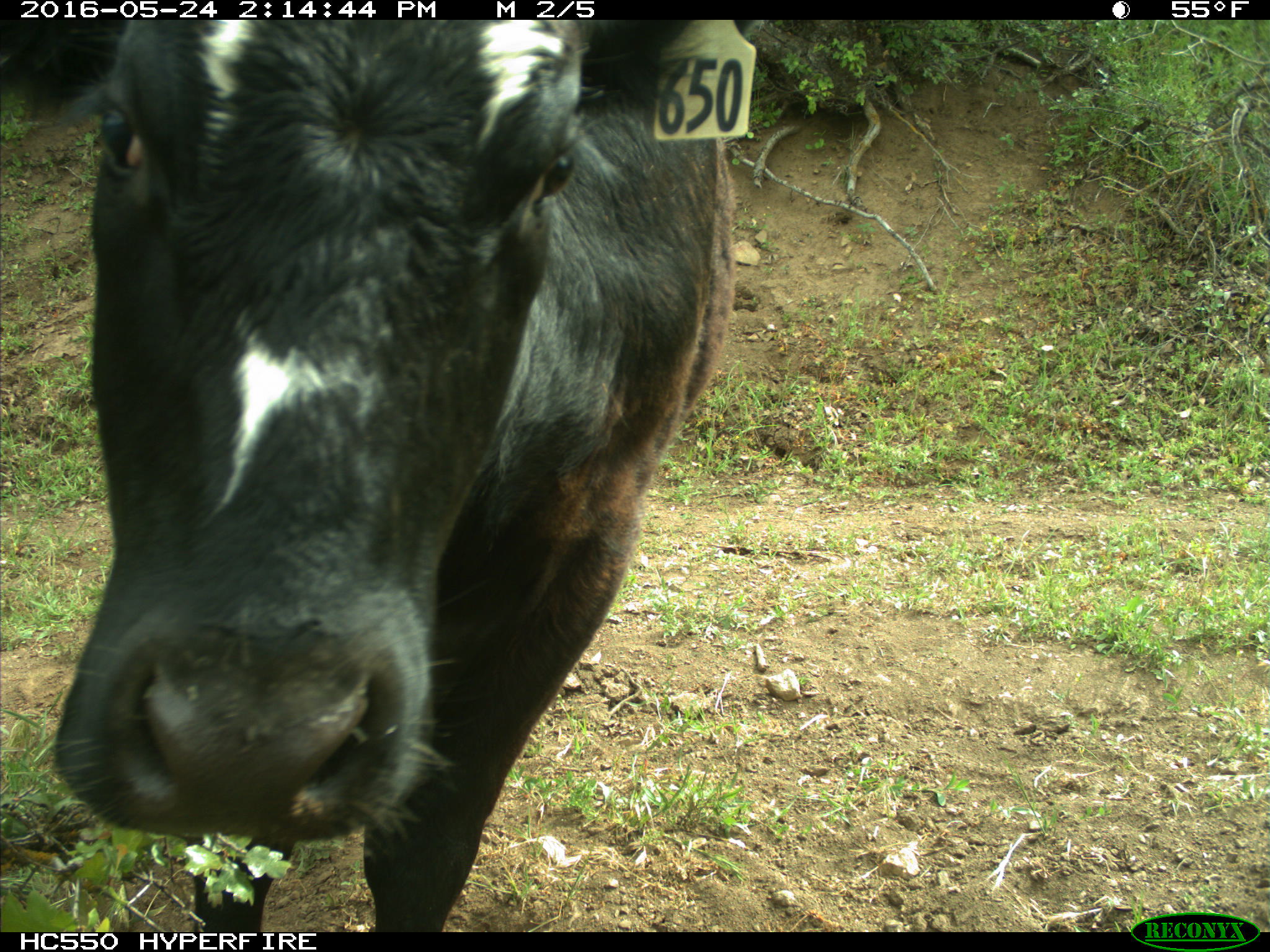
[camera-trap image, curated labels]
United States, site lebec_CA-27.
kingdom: Animalia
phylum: Chordata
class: Mammalia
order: Artiodactyla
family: Bovidae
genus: Bos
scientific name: Bos taurus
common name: domestic cow